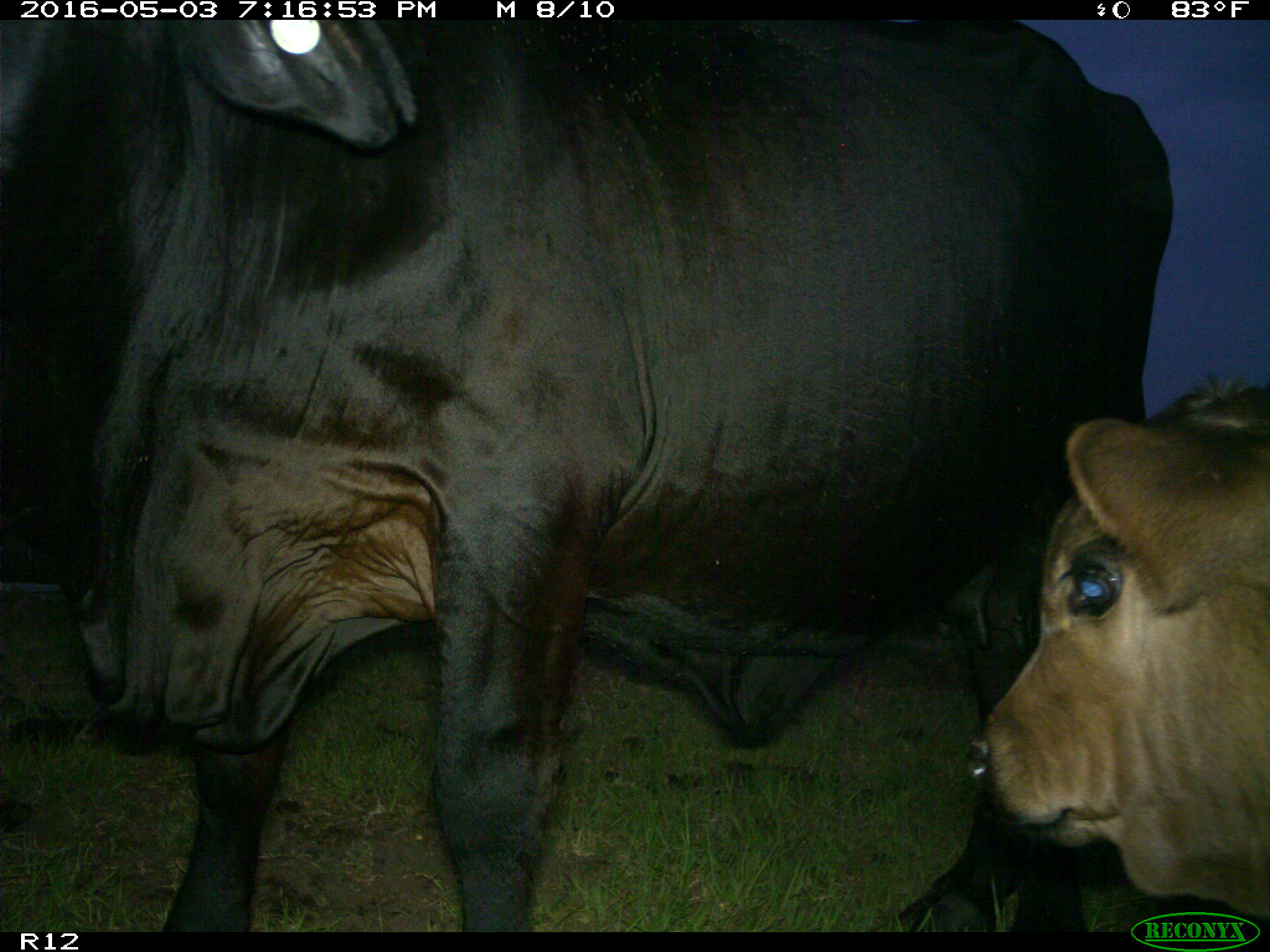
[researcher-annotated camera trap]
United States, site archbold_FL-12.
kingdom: Animalia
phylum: Chordata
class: Mammalia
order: Artiodactyla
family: Bovidae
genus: Bos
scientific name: Bos taurus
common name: domestic cow